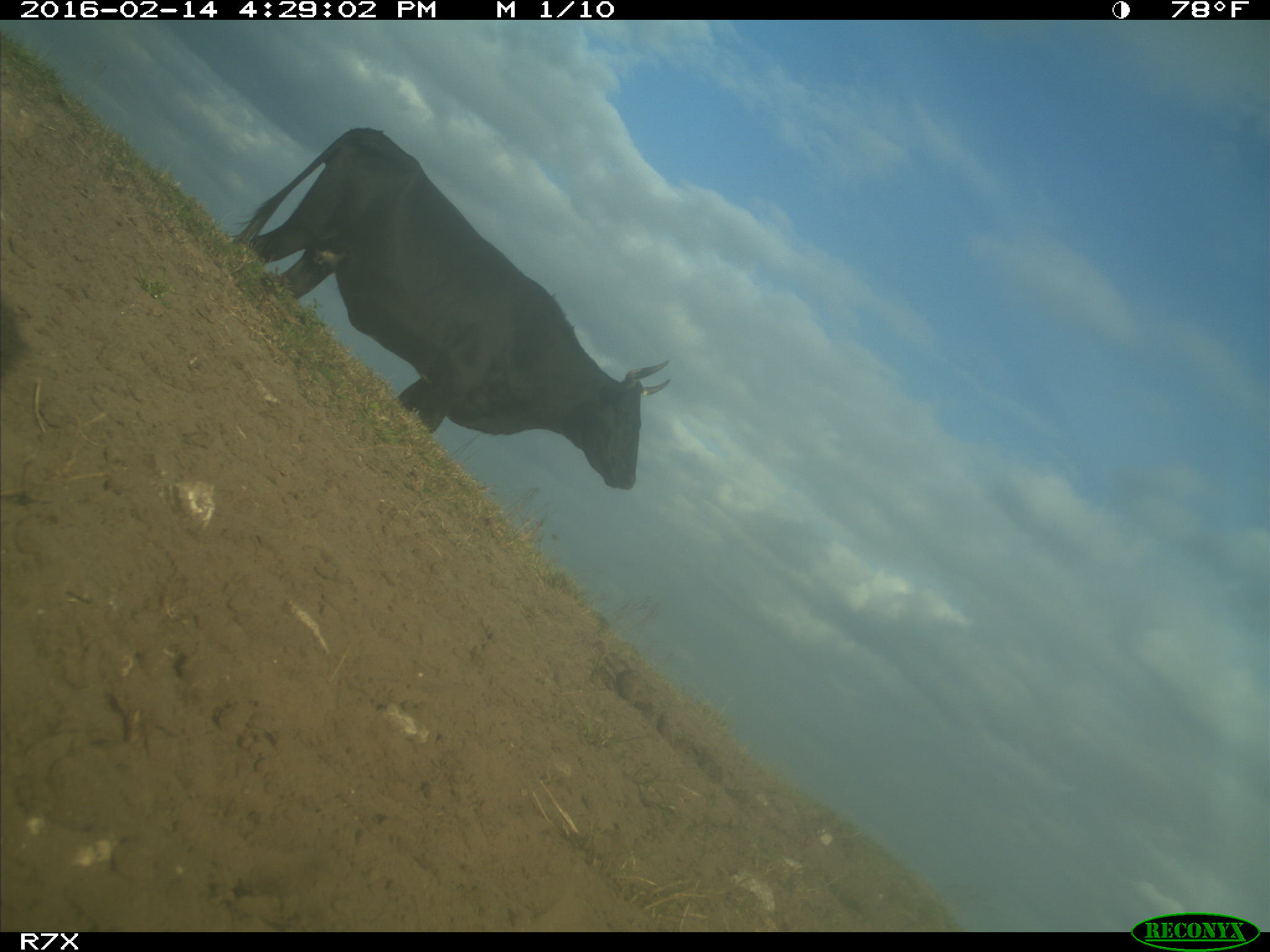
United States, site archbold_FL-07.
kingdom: Animalia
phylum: Chordata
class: Mammalia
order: Artiodactyla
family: Bovidae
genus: Bos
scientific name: Bos taurus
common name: domestic cow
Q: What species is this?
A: Bos taurus (domestic cow).